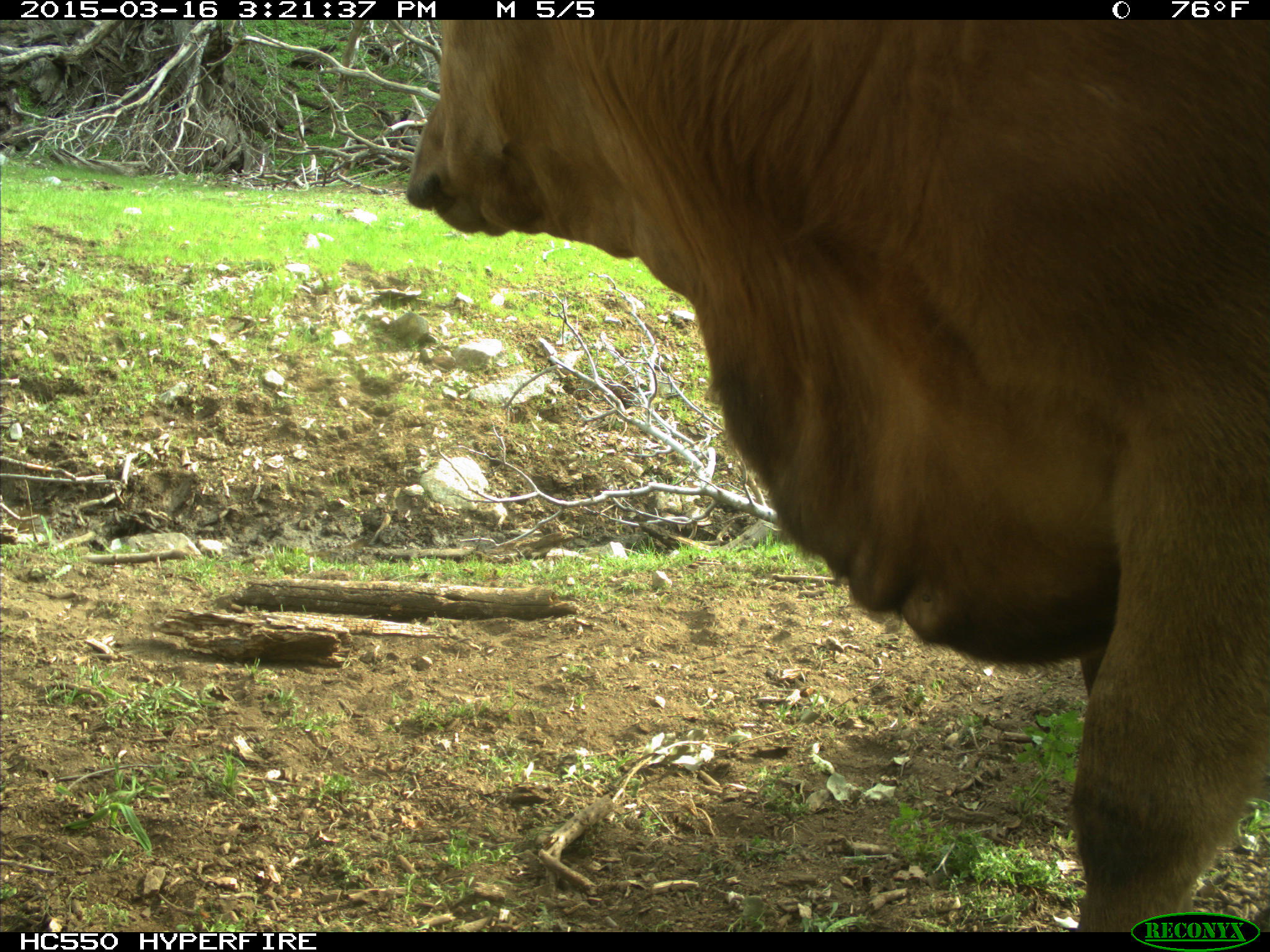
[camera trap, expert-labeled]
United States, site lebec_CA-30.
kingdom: Animalia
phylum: Chordata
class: Mammalia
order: Artiodactyla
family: Bovidae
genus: Bos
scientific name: Bos taurus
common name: domestic cow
Bos taurus (domestic cow).